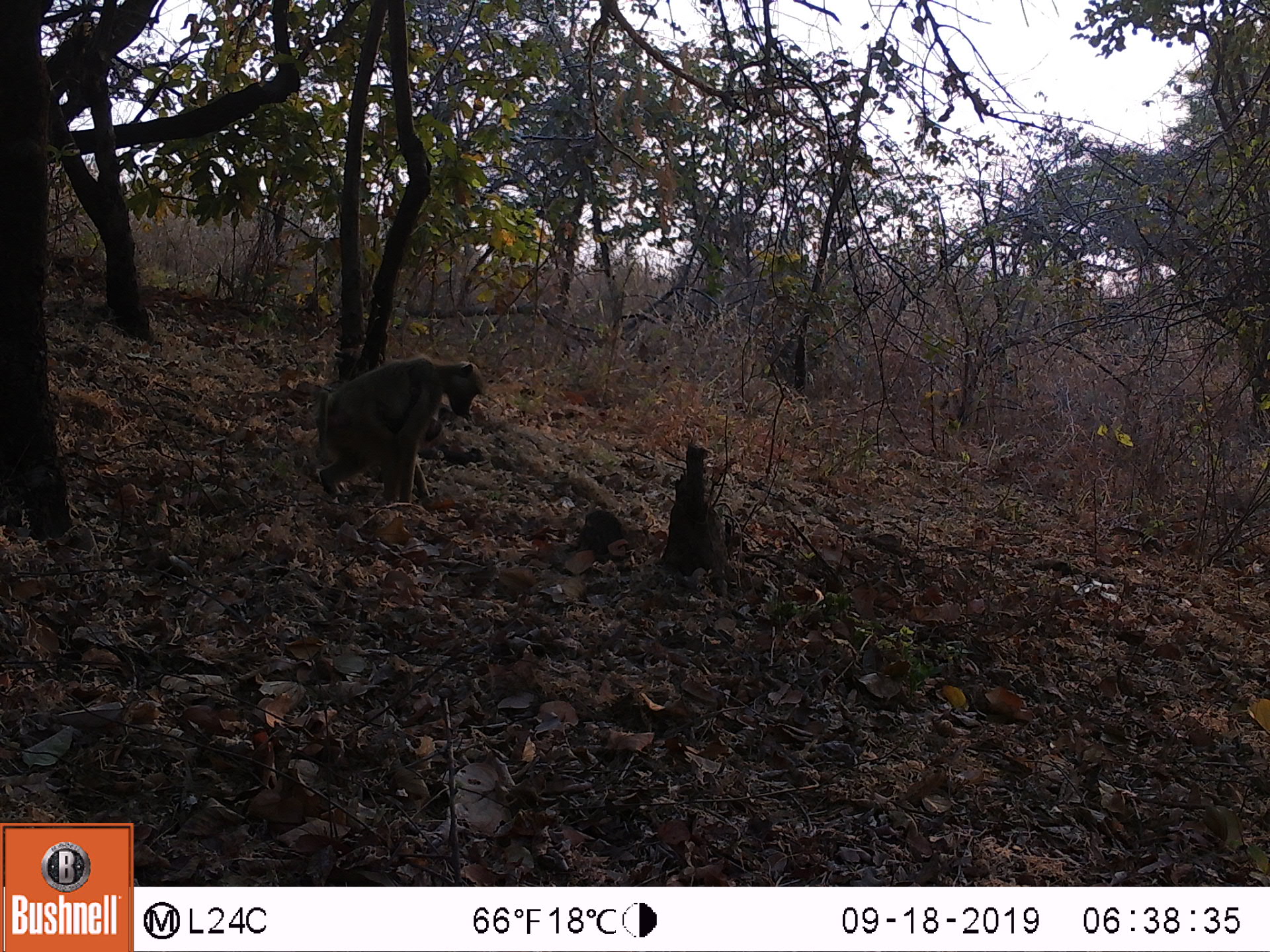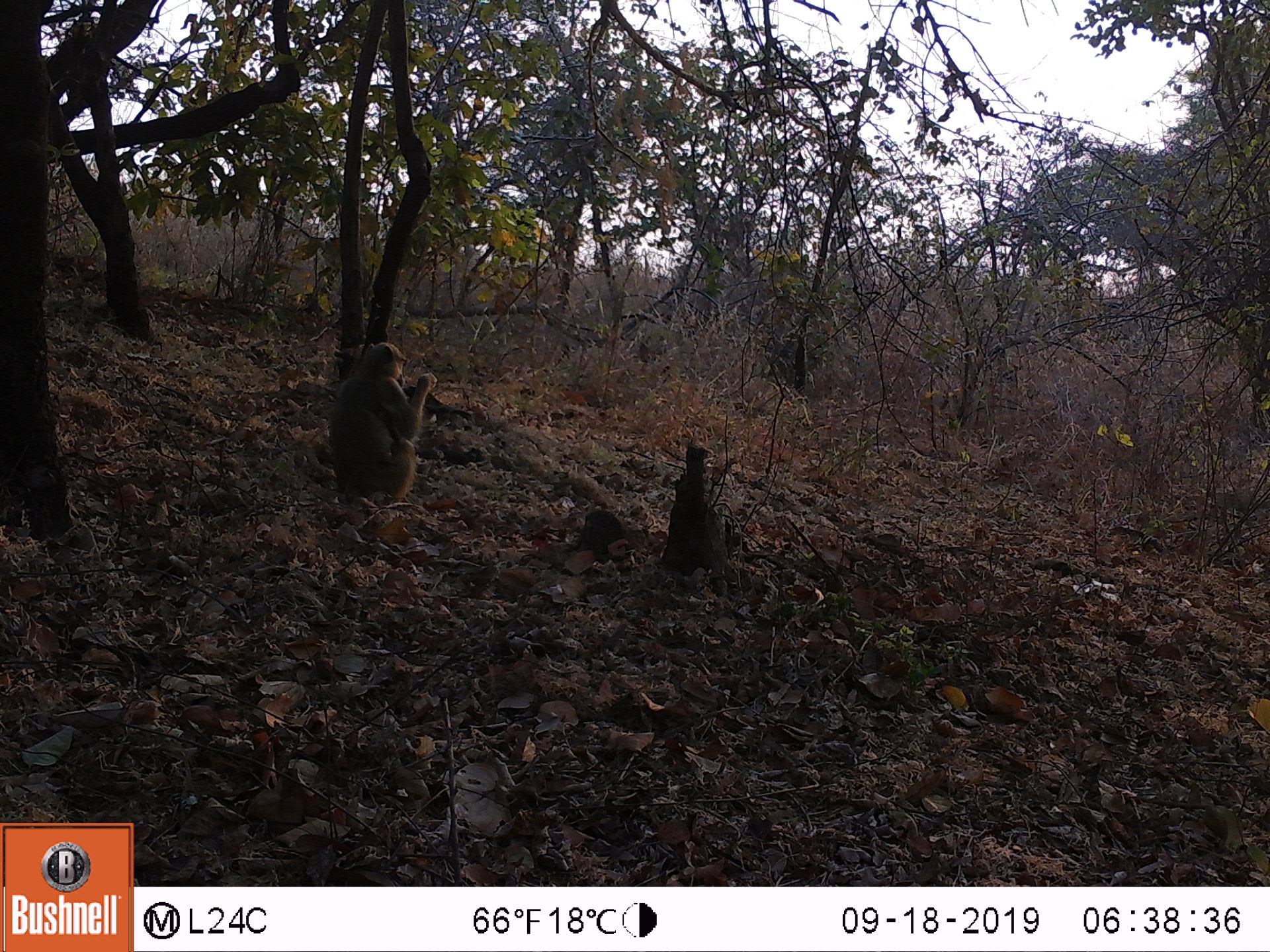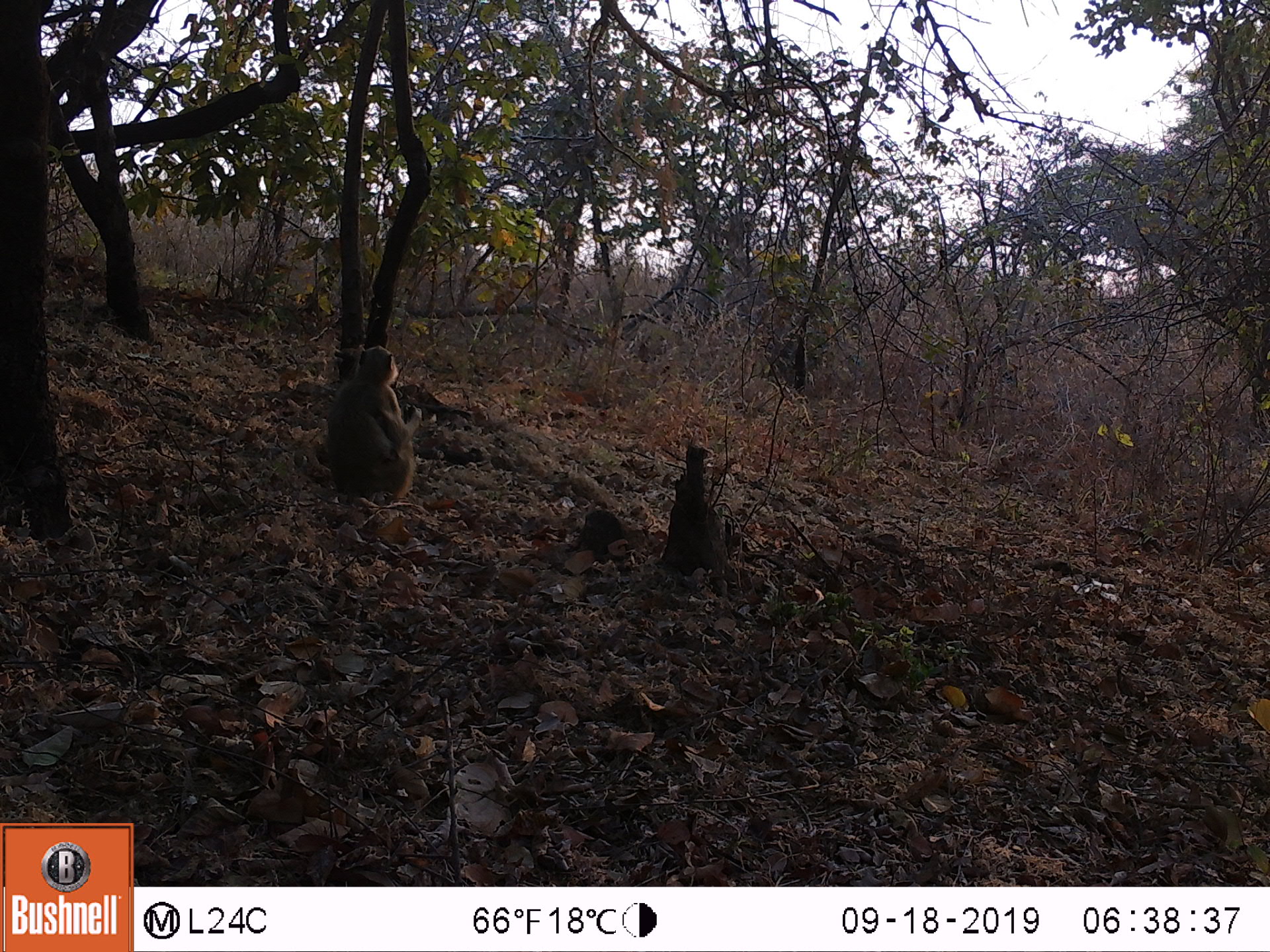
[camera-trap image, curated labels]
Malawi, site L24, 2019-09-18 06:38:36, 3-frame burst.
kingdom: Animalia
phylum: Chordata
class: Mammalia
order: Primates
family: Cercopithecidae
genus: Papio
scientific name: Papio cynocephalus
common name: yellow baboon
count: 1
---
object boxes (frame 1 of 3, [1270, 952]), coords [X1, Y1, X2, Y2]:
yellow baboon: [303, 353, 480, 503]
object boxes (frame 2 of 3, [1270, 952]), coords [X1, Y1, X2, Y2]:
yellow baboon: [322, 335, 437, 513]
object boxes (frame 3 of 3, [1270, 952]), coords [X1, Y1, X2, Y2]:
yellow baboon: [325, 343, 425, 515]